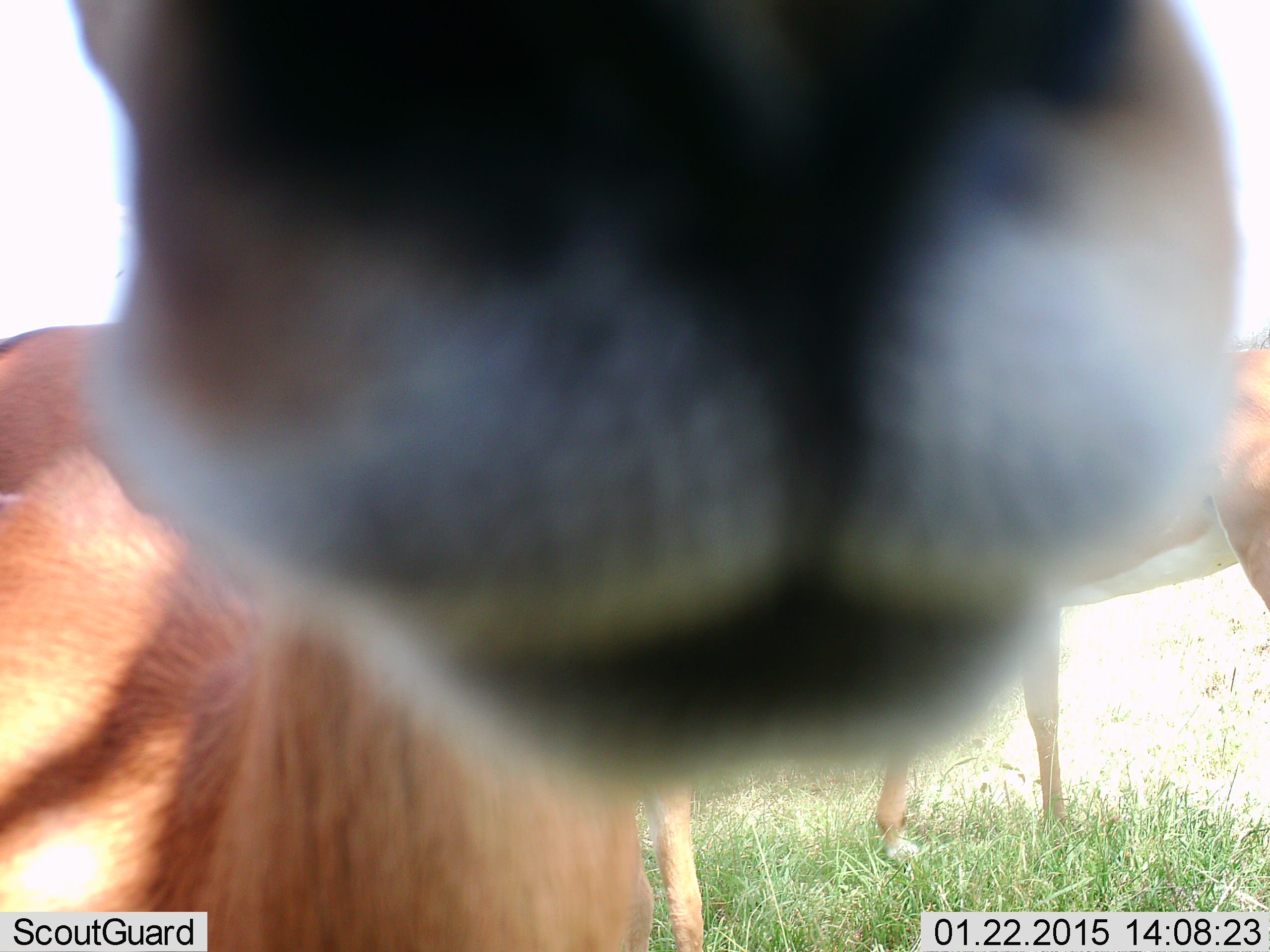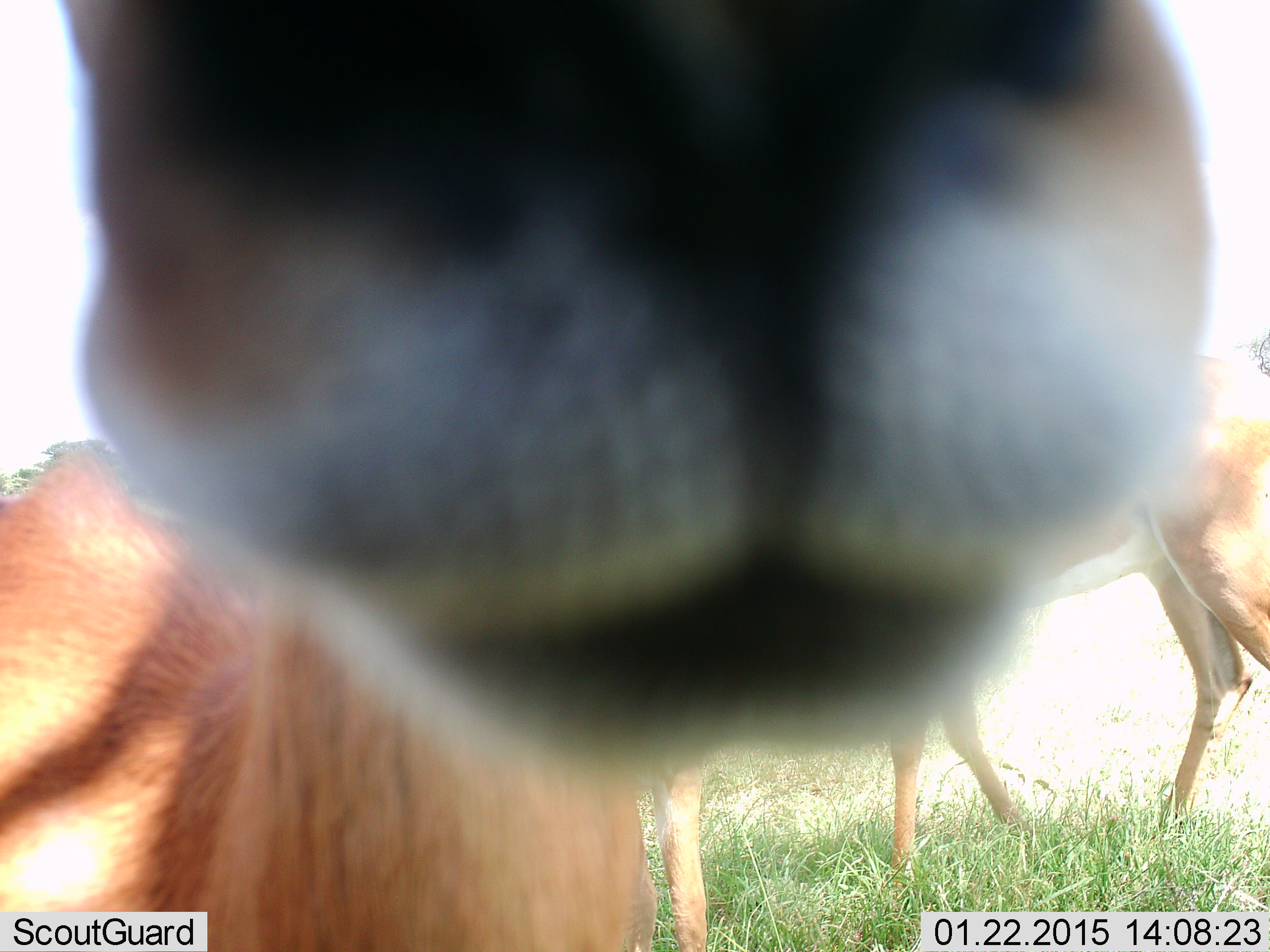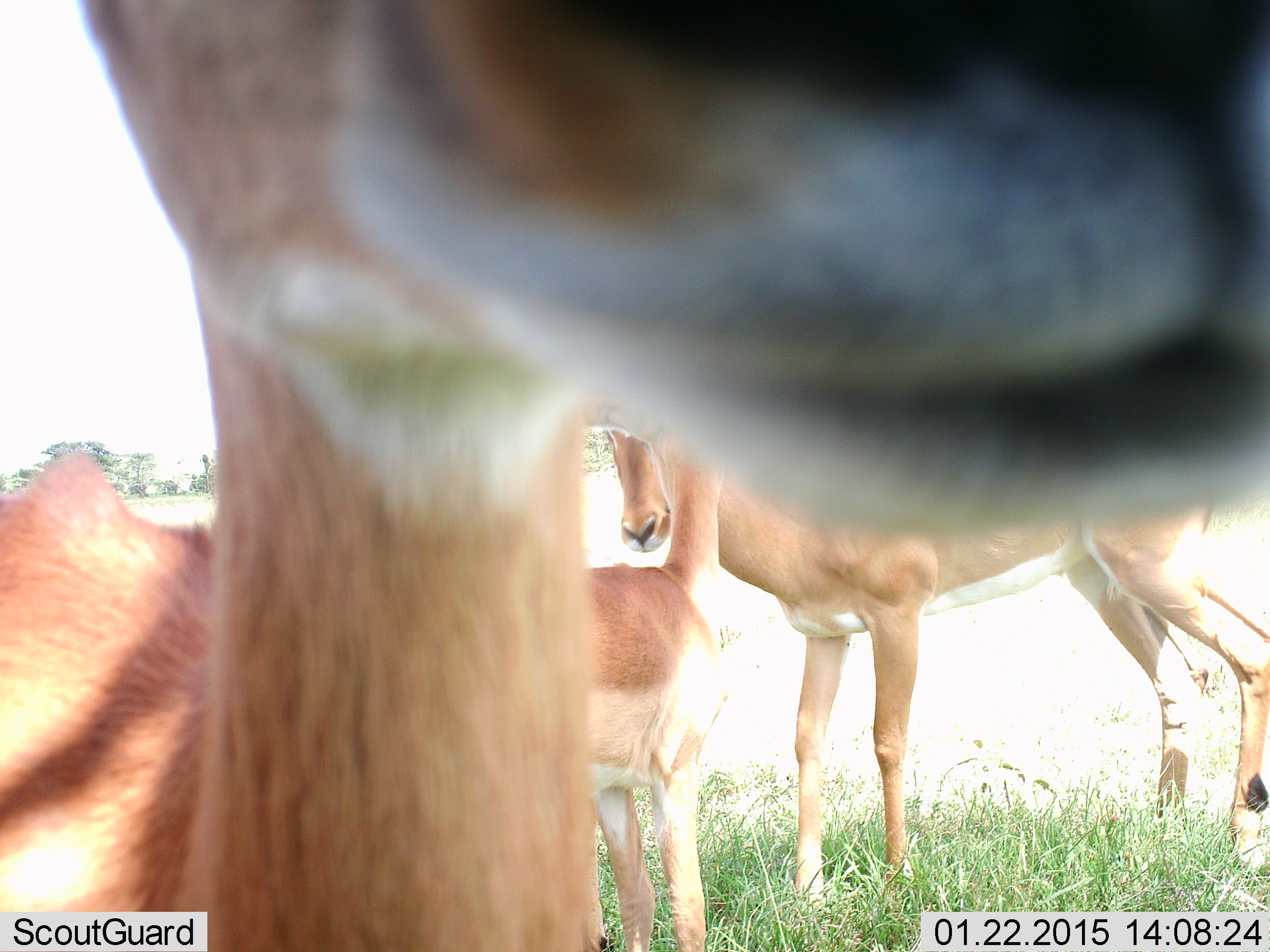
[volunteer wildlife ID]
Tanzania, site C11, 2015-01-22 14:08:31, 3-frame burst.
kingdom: Animalia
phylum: Chordata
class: Mammalia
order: Artiodactyla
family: Bovidae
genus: Aepyceros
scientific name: Aepyceros melampus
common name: impala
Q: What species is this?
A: Impala (Aepyceros melampus).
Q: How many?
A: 3.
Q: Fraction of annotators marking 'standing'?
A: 100%.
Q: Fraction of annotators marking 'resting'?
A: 0%.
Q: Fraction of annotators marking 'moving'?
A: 30%.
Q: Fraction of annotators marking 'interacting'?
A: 10%.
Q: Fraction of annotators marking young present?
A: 60%.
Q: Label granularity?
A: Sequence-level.